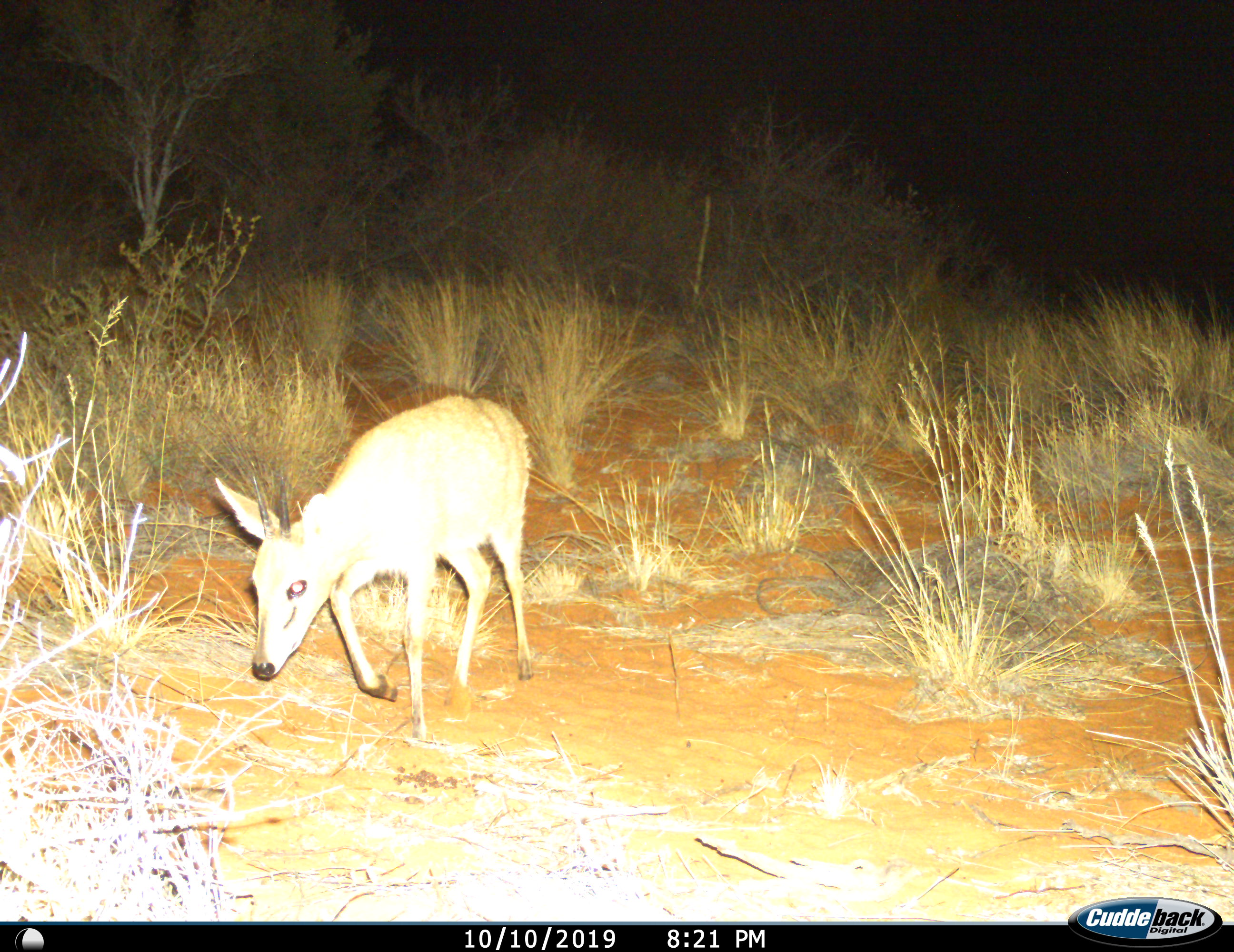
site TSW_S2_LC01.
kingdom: Animalia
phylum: Chordata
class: Mammalia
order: Artiodactyla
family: Bovidae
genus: Sylvicapra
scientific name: Sylvicapra grimmia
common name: common duiker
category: duikercommongrey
Duikercommongrey (common duiker) (Sylvicapra grimmia), count 1. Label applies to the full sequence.